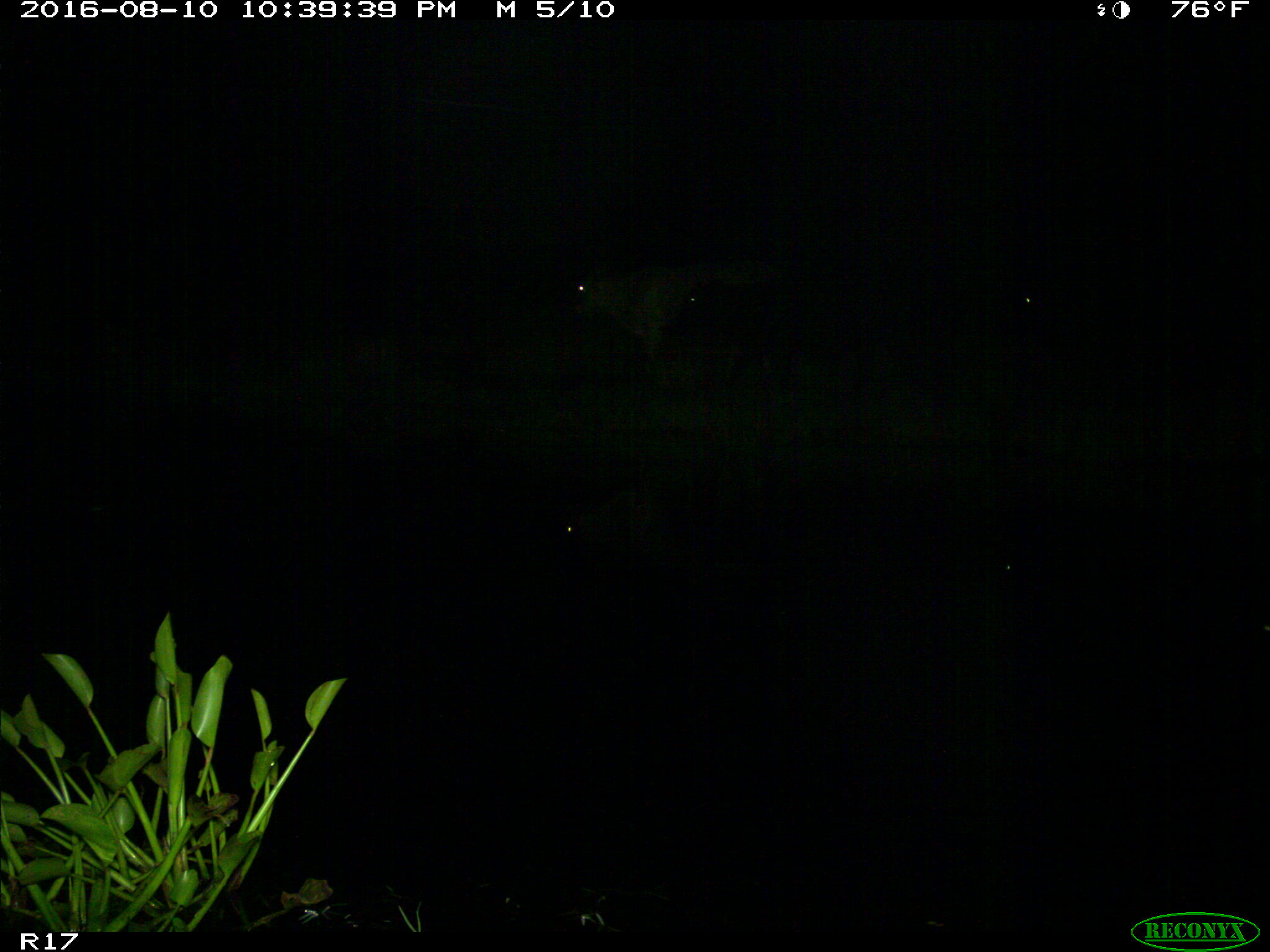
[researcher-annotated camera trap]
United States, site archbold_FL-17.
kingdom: Animalia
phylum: Chordata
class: Mammalia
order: Artiodactyla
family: Bovidae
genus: Bos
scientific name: Bos taurus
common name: domestic cow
Bos taurus (domestic cow).